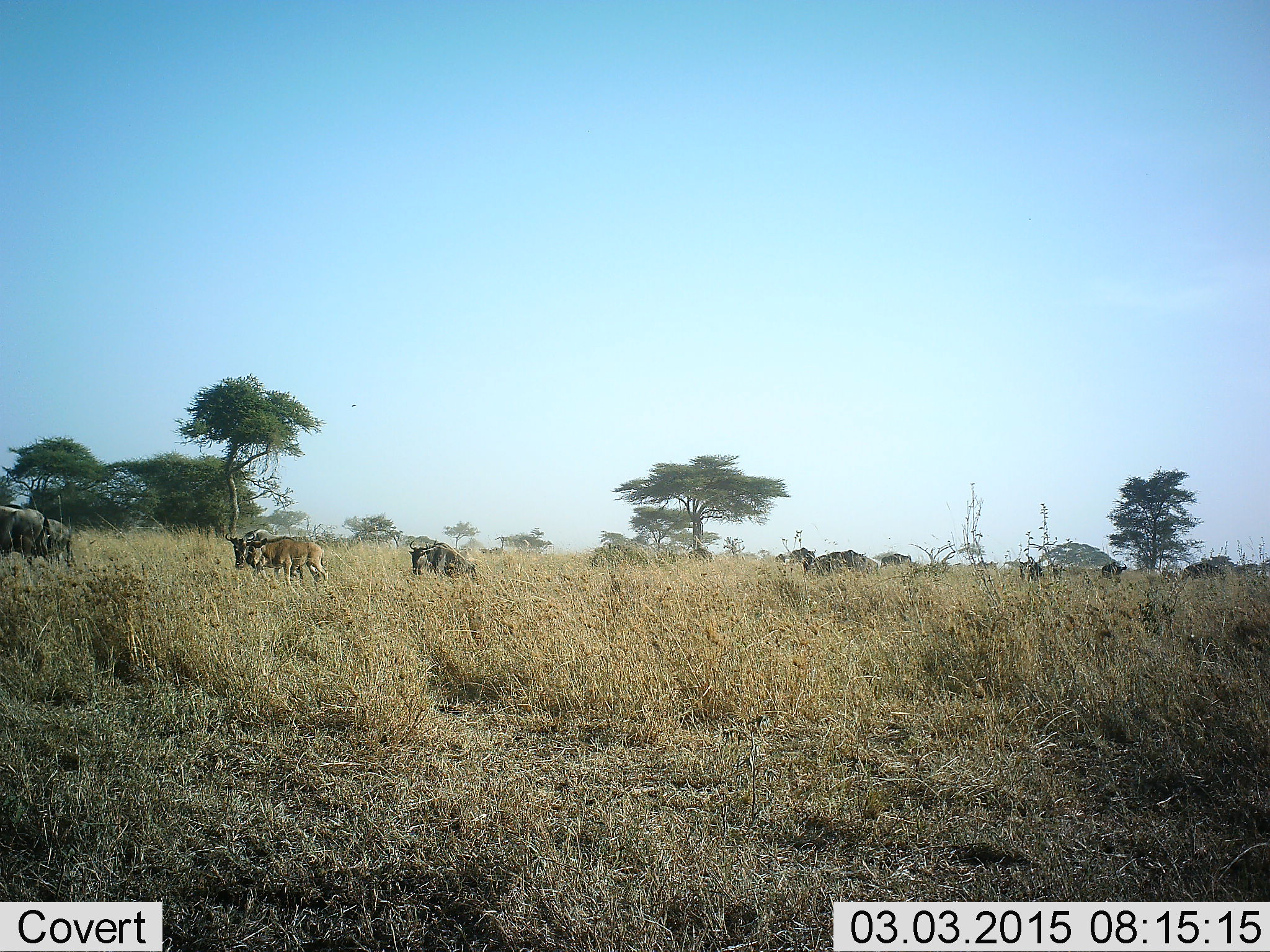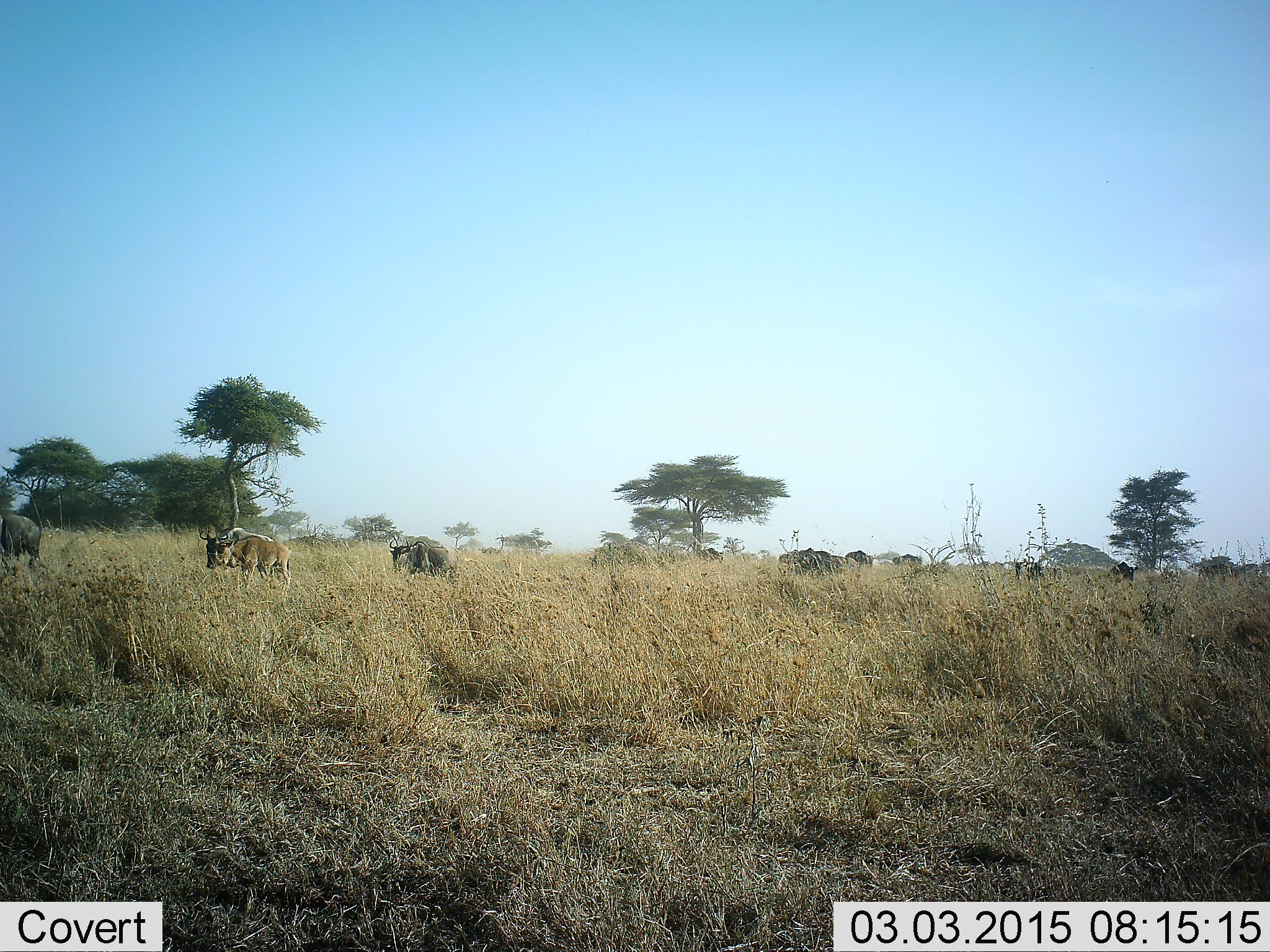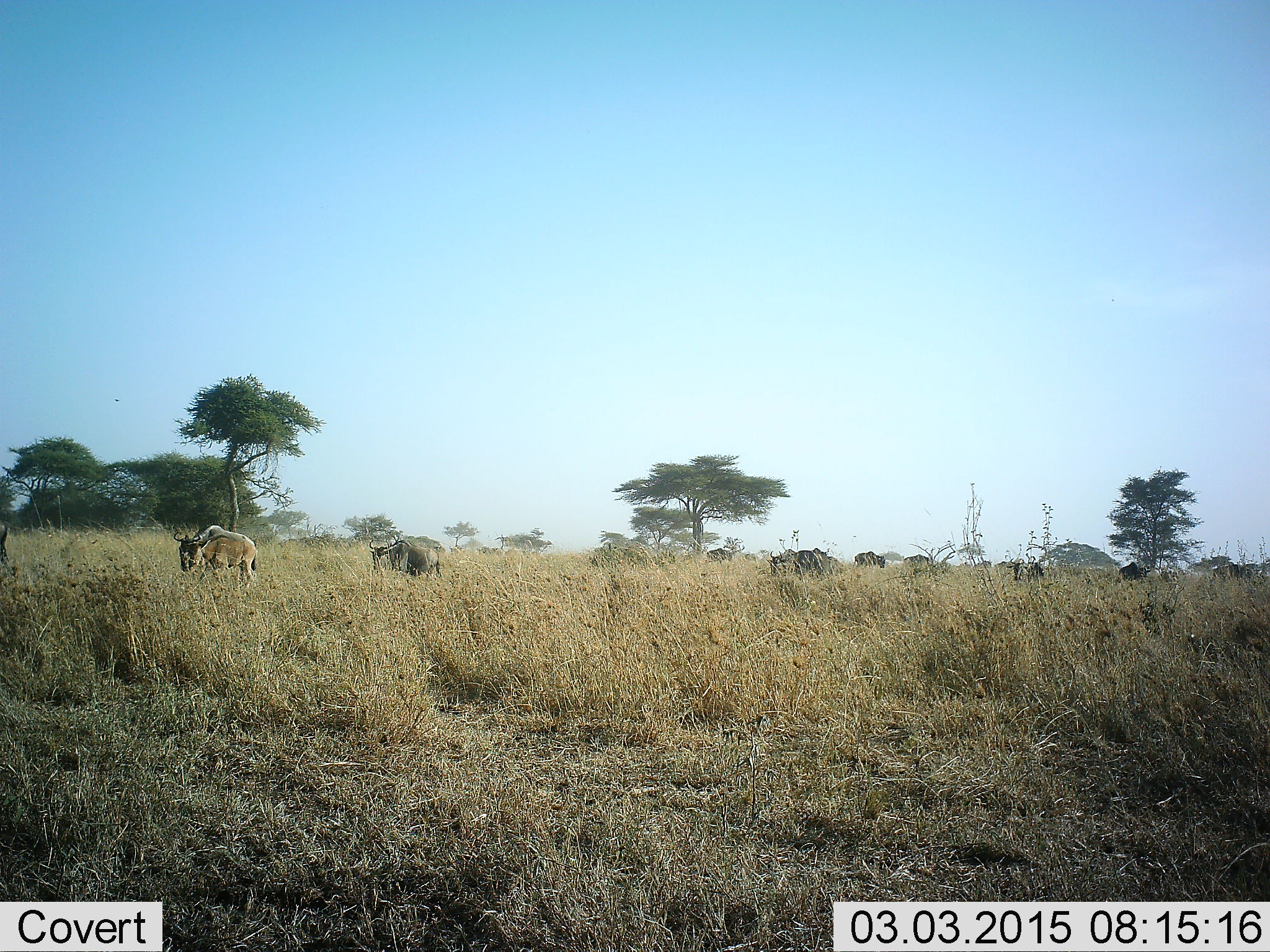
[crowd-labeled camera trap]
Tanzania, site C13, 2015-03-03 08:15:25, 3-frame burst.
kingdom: Animalia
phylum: Chordata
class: Mammalia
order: Artiodactyla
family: Bovidae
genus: Connochaetes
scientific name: Connochaetes taurinus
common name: blue wildebeest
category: wildebeest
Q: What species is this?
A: Wildebeest (blue wildebeest) (Connochaetes taurinus).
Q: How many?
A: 11-50.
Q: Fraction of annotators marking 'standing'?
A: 18%.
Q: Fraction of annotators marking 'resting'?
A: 0%.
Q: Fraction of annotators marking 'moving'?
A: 100%.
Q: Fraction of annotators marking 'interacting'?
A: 0%.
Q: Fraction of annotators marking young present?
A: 27%.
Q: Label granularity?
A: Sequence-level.